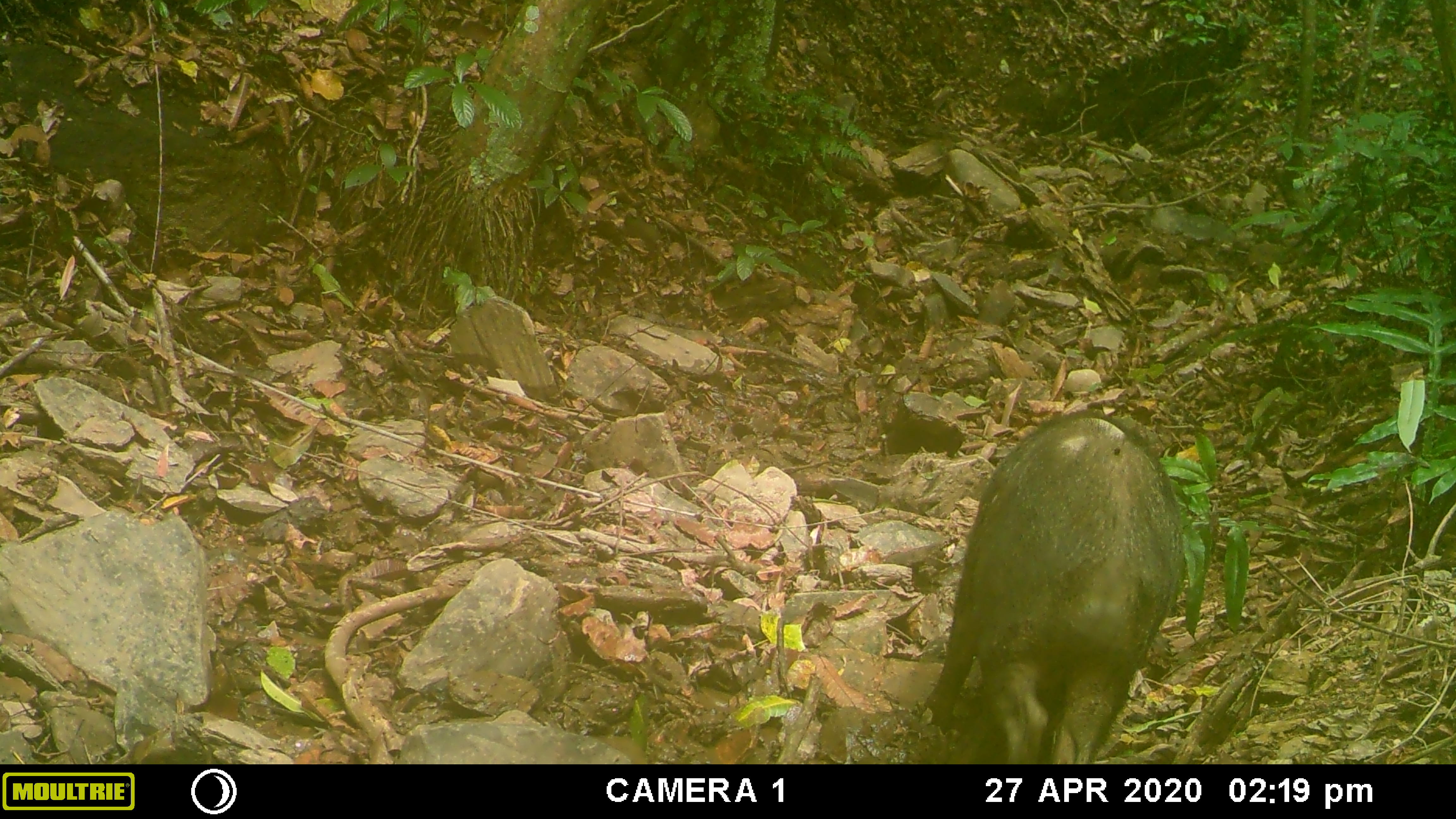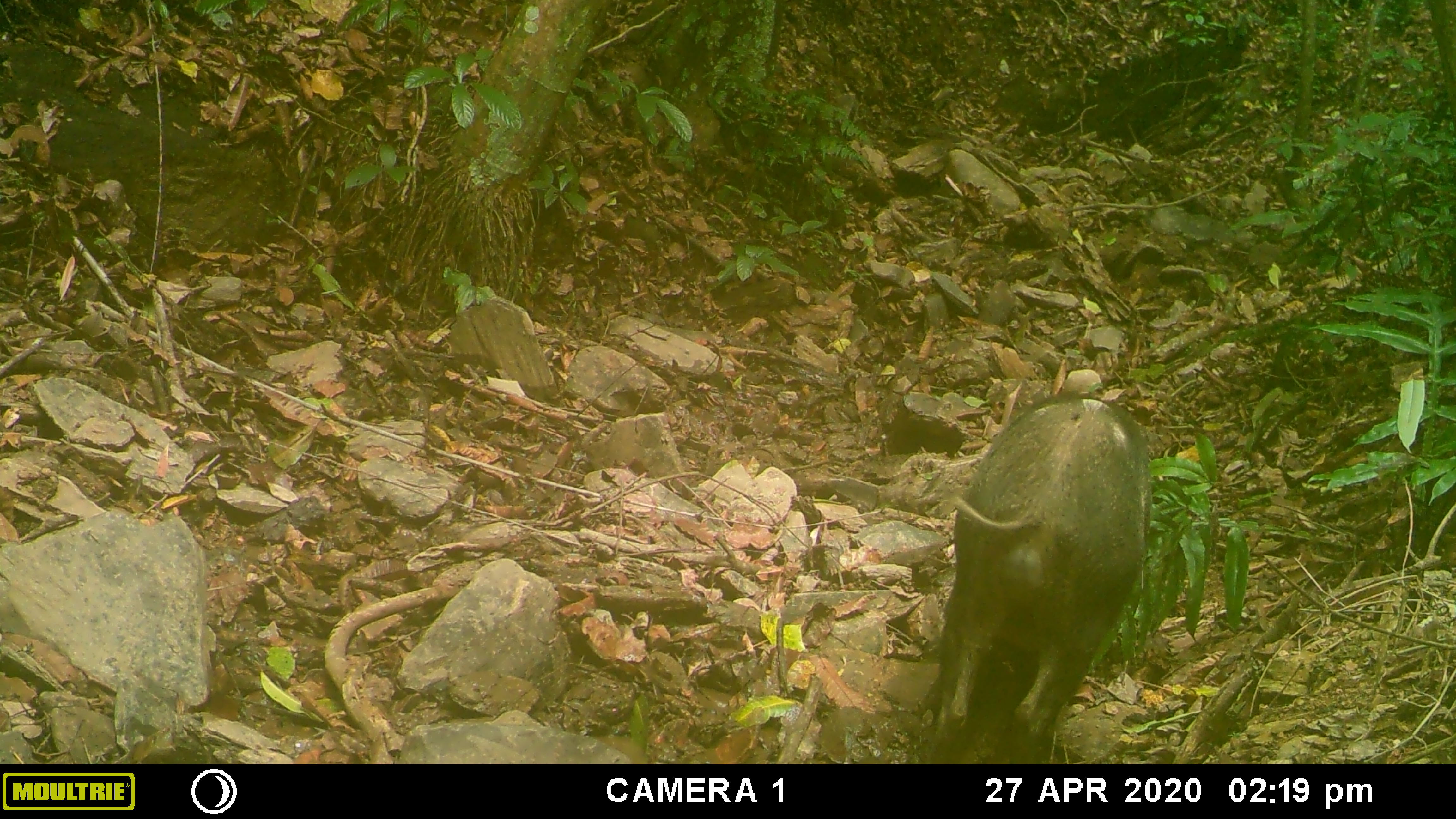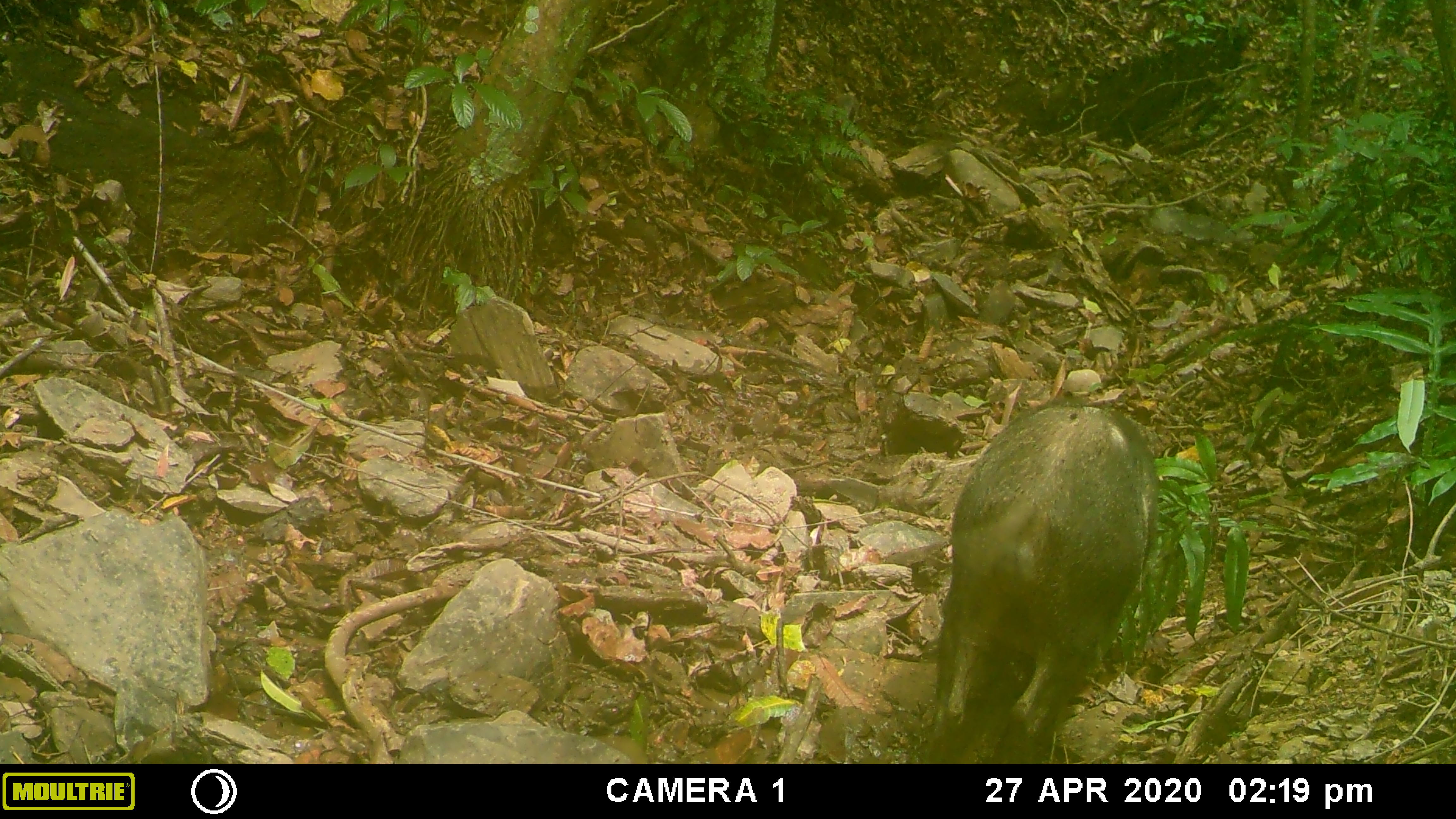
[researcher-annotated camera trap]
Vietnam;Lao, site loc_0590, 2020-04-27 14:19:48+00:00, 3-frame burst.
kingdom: Animalia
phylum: Chordata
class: Mammalia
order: Artiodactyla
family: Suidae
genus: Sus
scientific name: Sus scrofa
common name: eurasian wild pig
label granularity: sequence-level